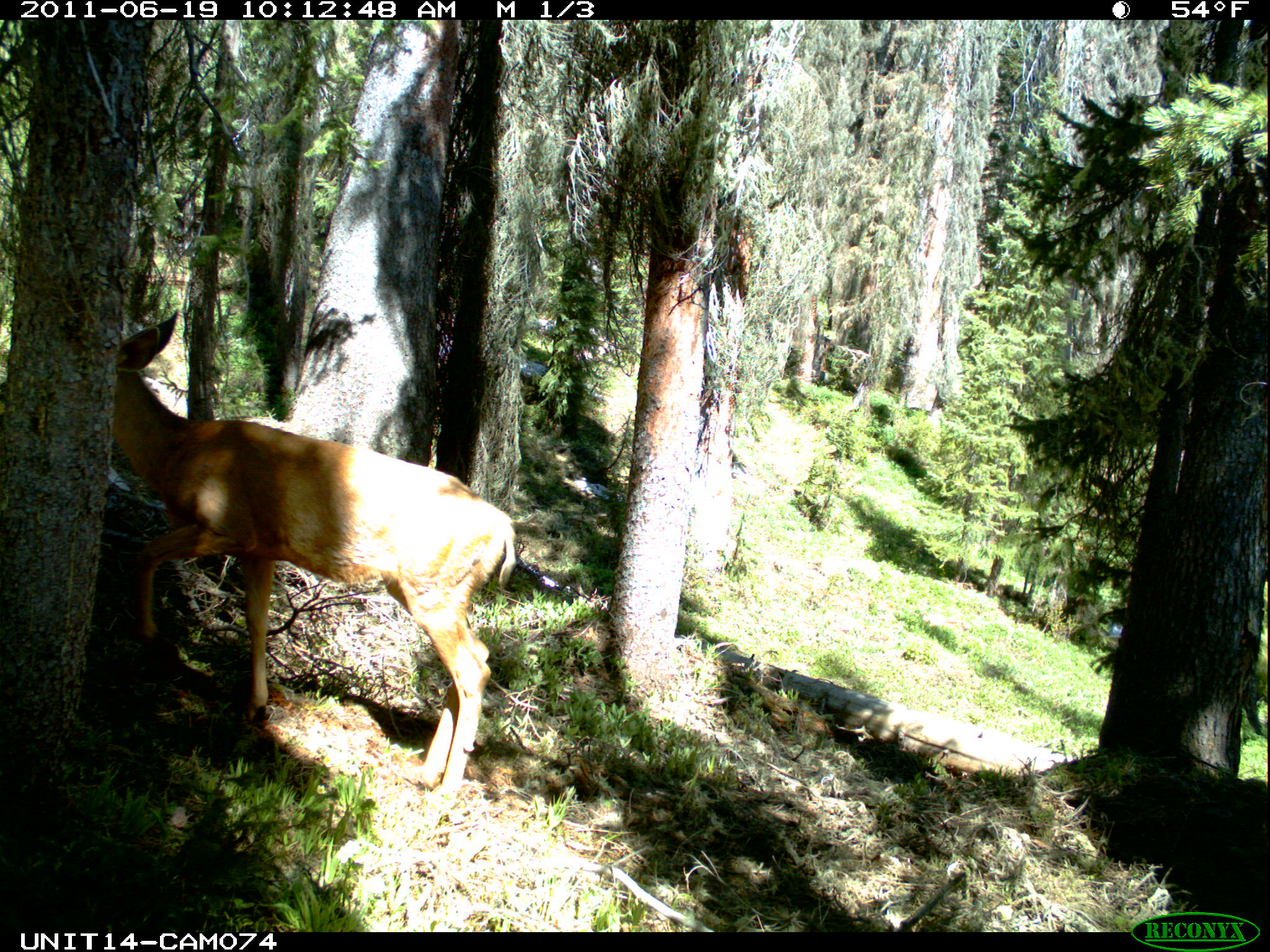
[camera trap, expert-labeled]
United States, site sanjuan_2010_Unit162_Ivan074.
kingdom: Animalia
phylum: Chordata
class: Mammalia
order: Artiodactyla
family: Cervidae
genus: Odocoileus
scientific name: Odocoileus hemionus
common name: mule deer